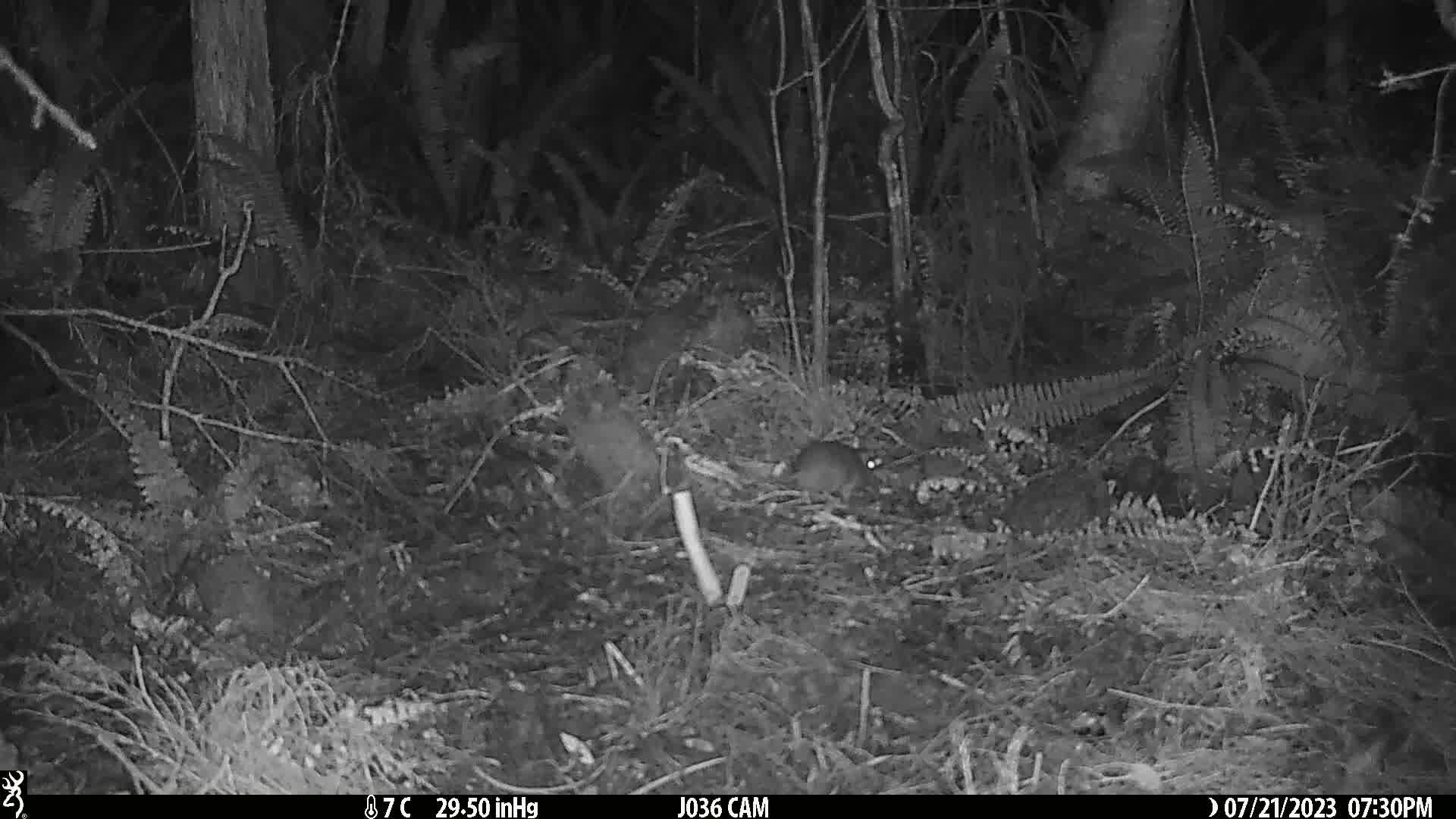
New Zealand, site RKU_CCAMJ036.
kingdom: Animalia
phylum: Chordata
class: Mammalia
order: Rodentia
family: Muridae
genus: Rattus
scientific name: Rattus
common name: rat